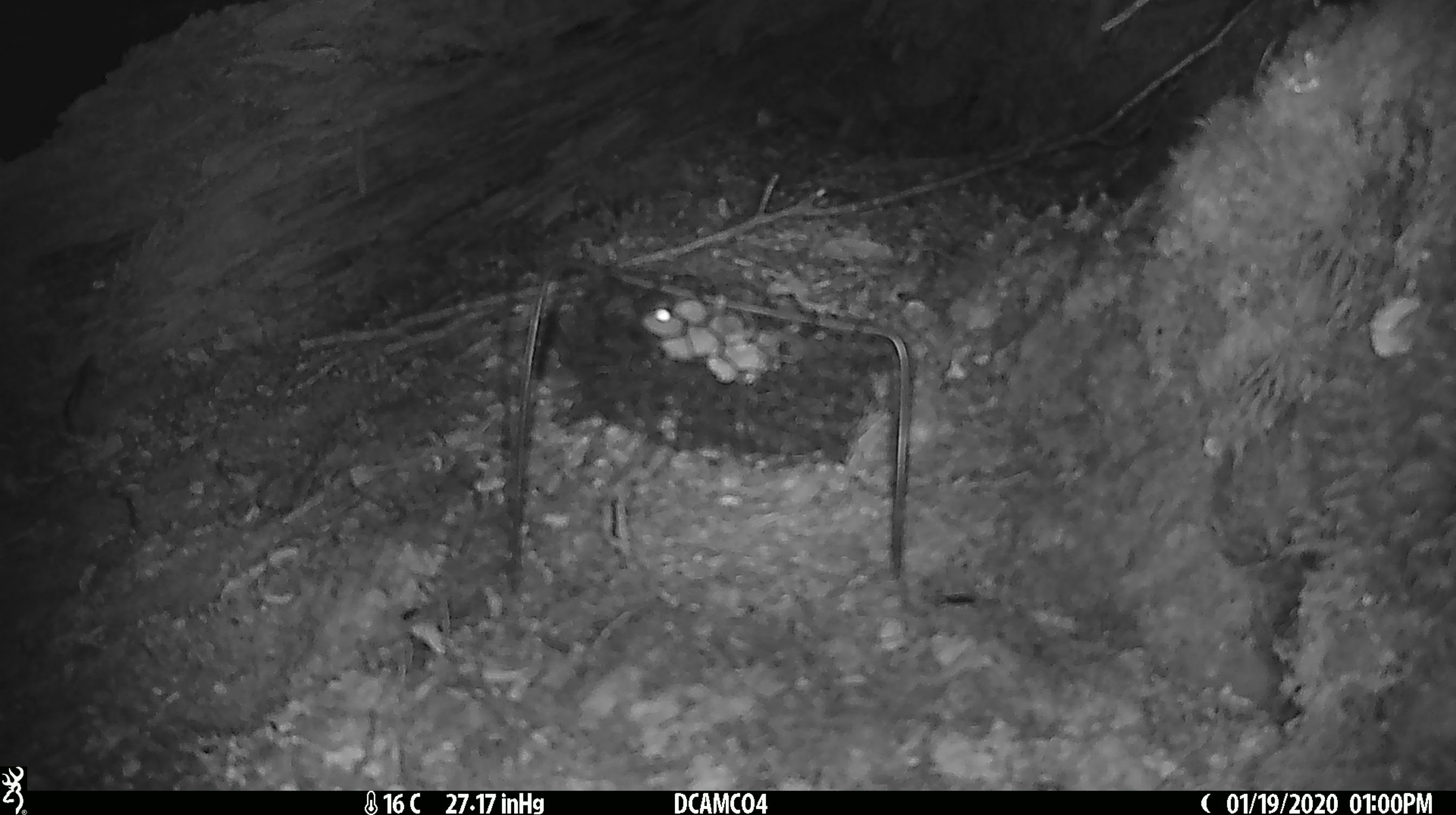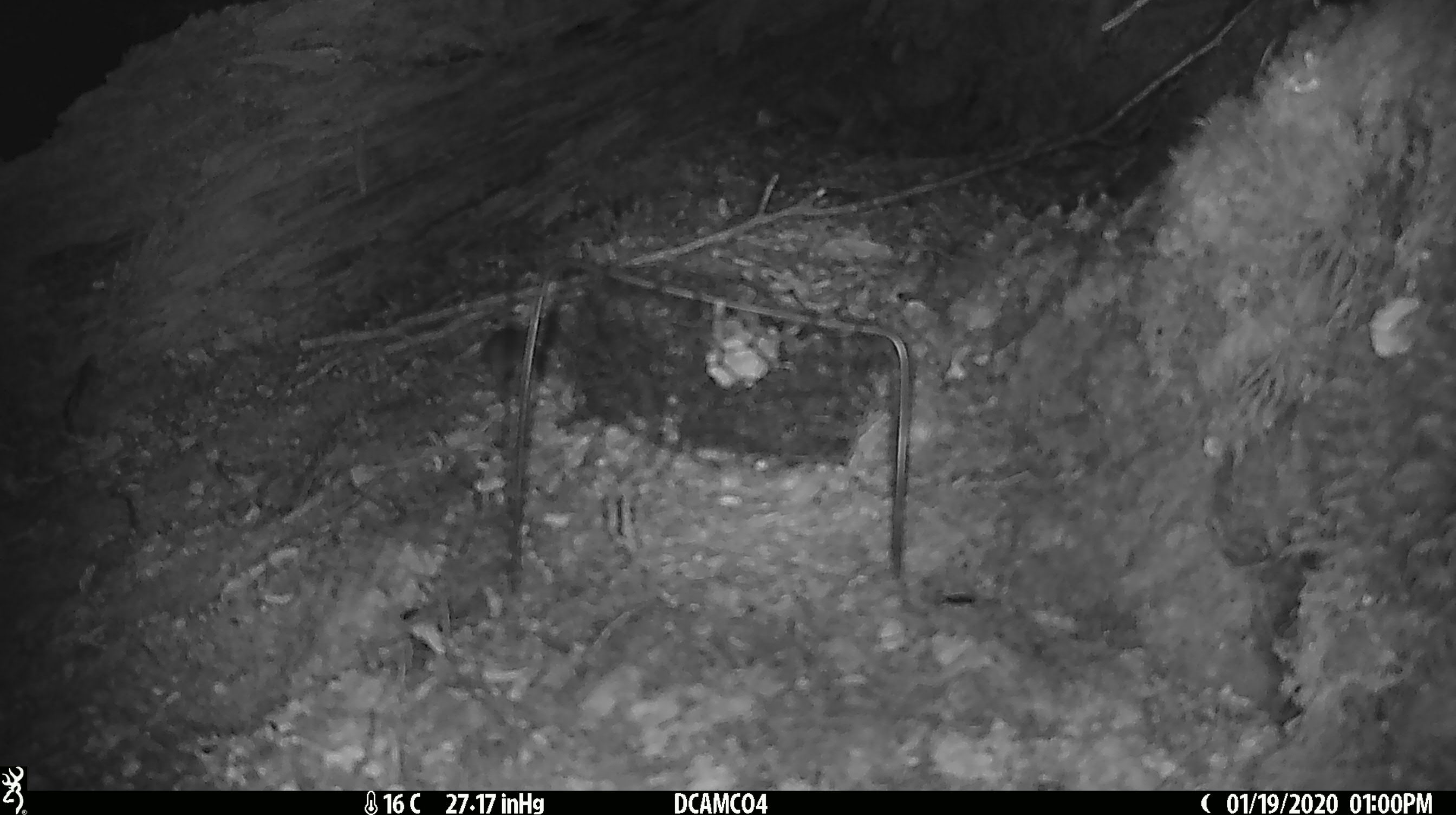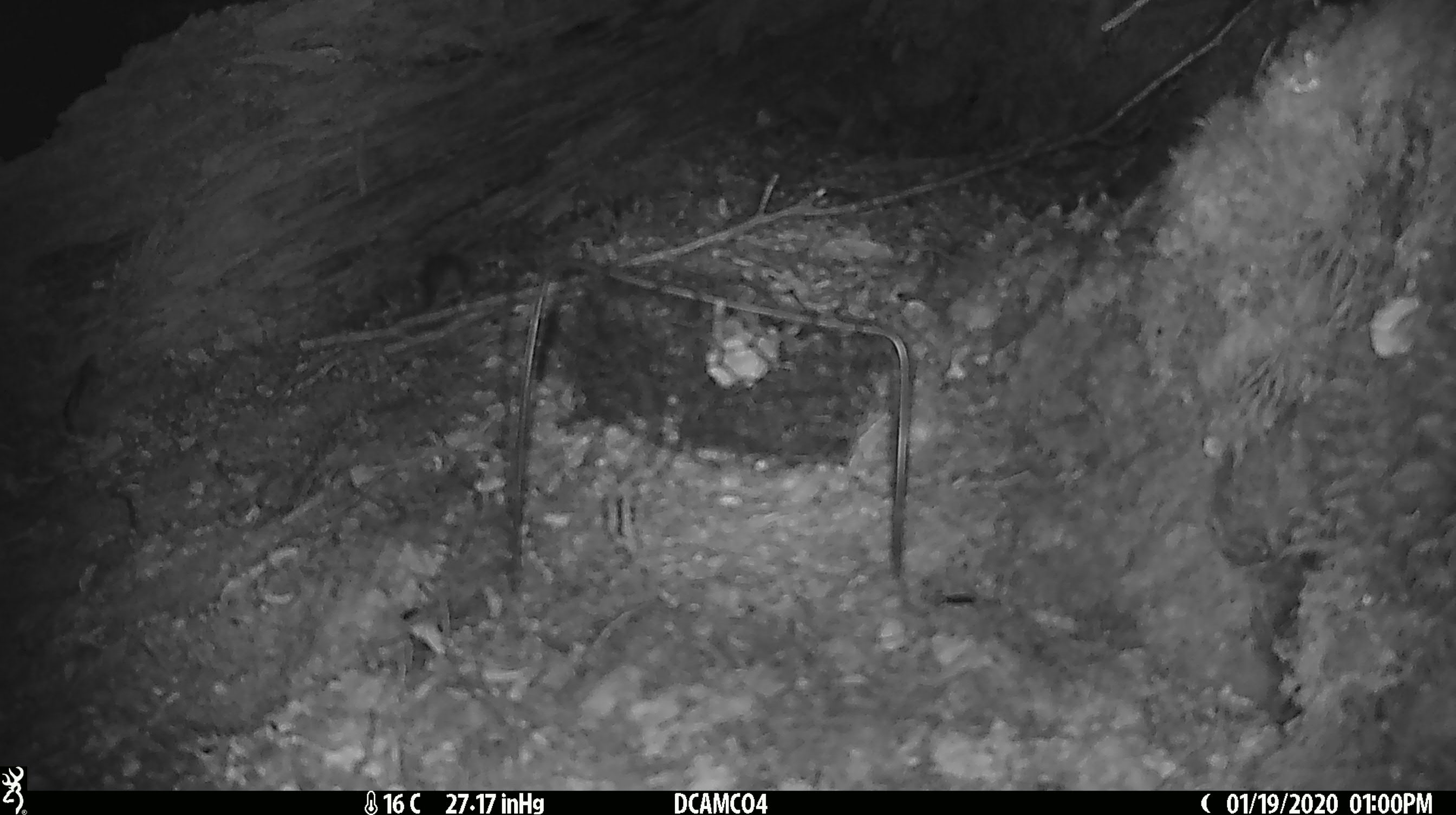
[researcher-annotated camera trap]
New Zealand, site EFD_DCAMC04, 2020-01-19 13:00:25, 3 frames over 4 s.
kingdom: Animalia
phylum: Chordata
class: Mammalia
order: Rodentia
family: Muridae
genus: Mus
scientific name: Mus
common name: mouse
Mouse (Mus).